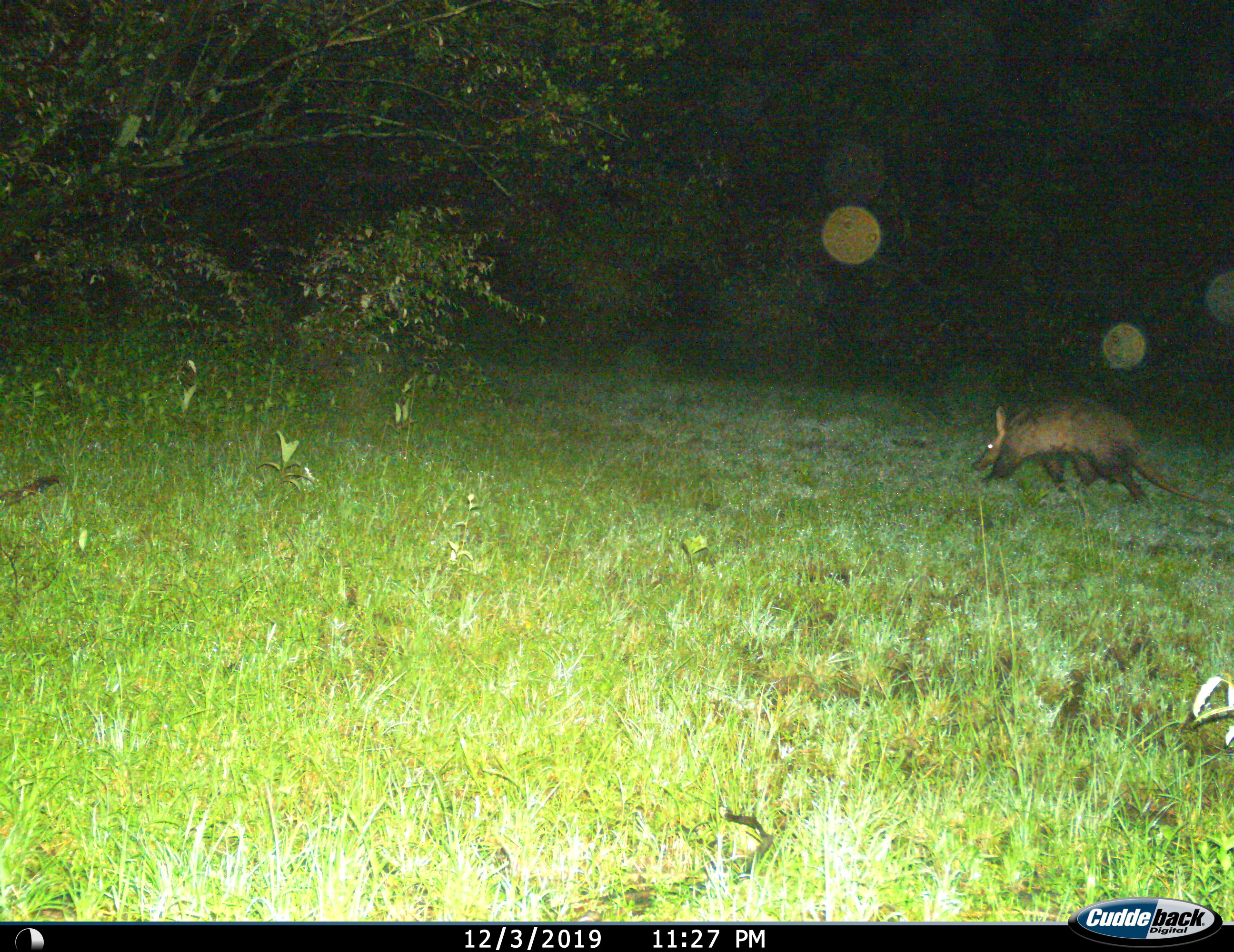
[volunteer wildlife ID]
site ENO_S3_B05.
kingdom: Animalia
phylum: Chordata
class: Mammalia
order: Tubulidentata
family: Orycteropodidae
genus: Orycteropus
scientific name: Orycteropus afer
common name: aardvark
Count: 1.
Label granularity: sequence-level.